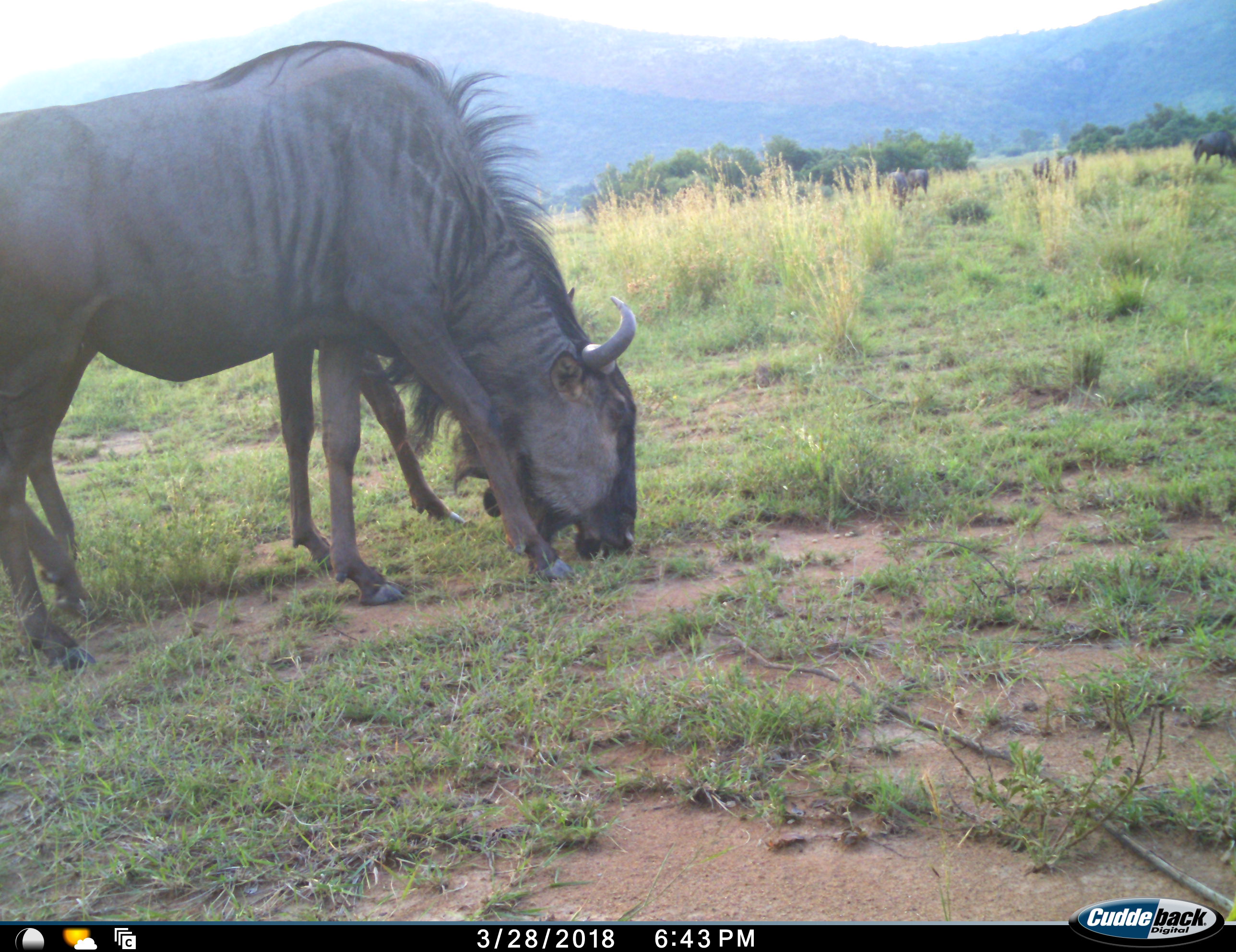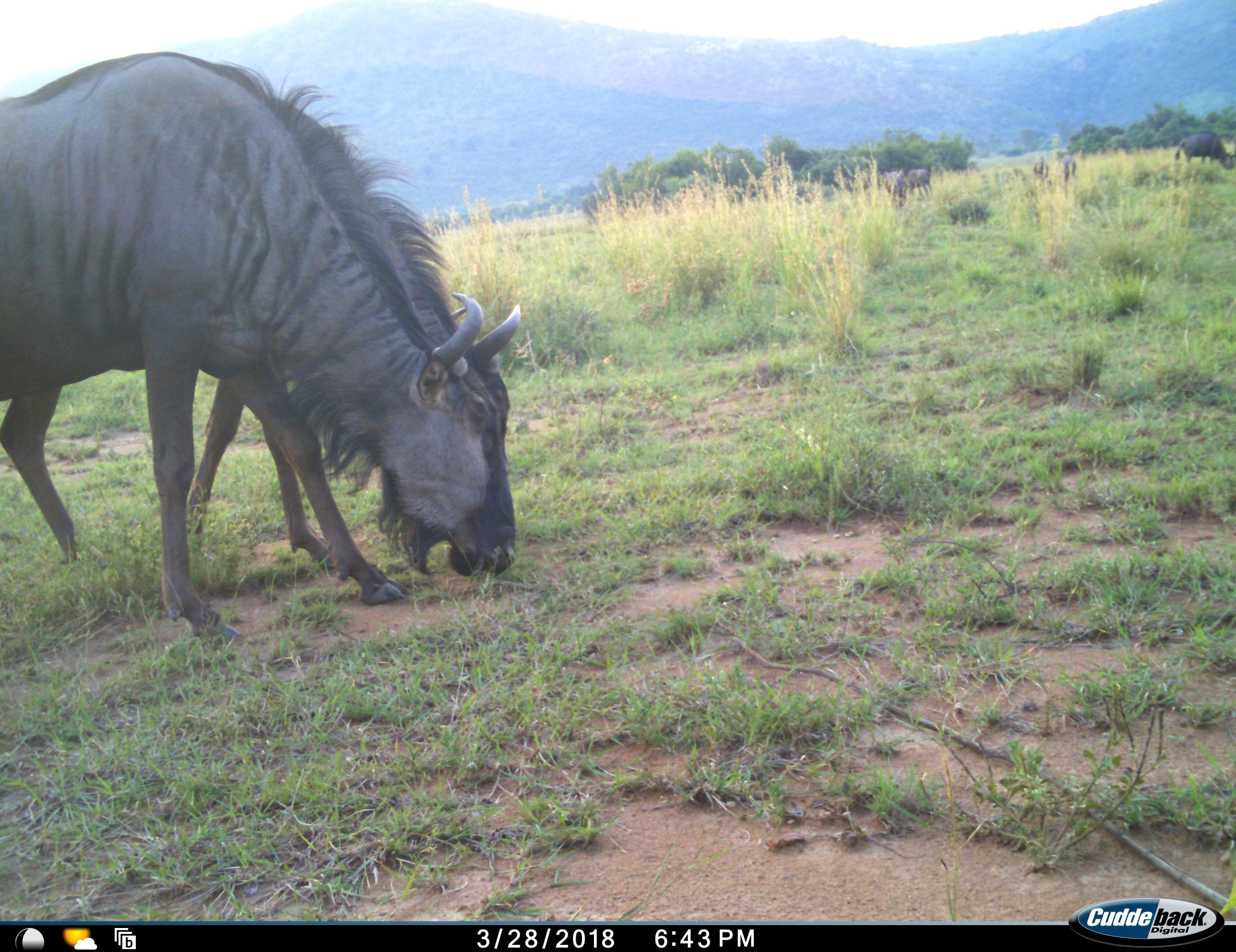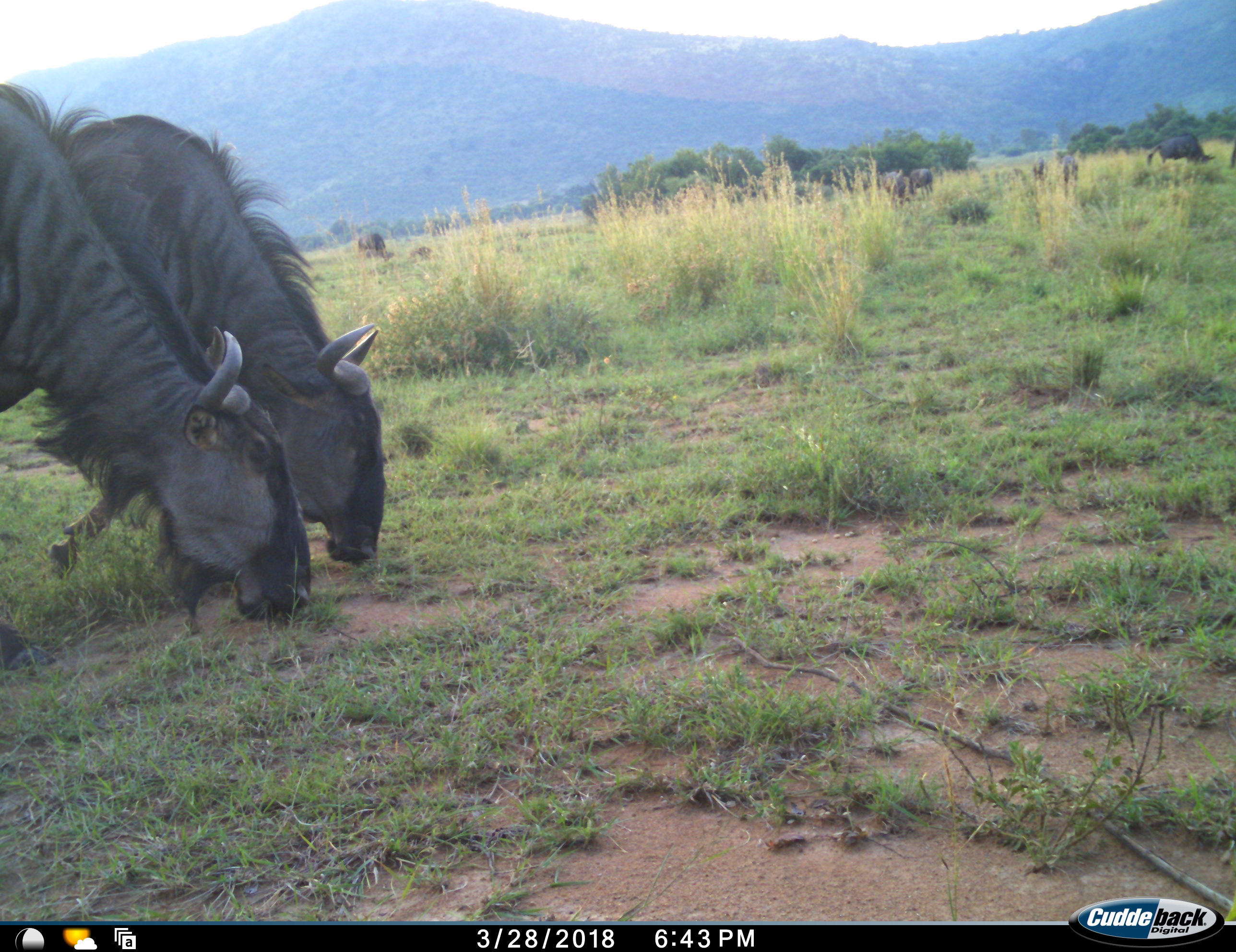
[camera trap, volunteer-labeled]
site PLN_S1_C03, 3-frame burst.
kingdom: Animalia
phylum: Chordata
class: Mammalia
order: Artiodactyla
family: Bovidae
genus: Connochaetes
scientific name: Connochaetes taurinus taurinus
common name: blue wildebeest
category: wildebeestblue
Wildebeestblue (blue wildebeest) (Connochaetes taurinus taurinus), count 9. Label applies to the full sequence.